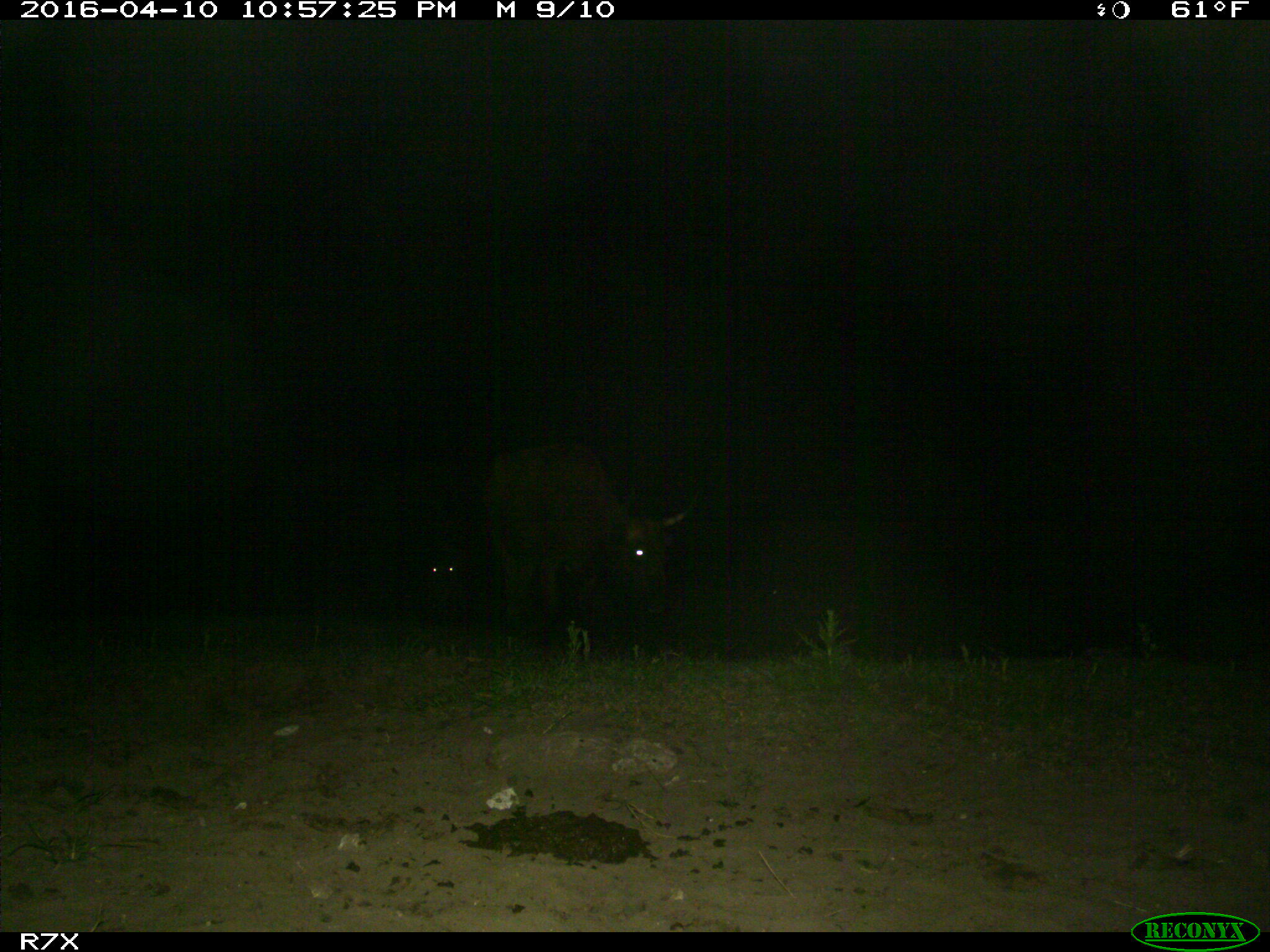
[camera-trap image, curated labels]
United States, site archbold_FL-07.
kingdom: Animalia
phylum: Chordata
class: Mammalia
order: Artiodactyla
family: Bovidae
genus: Bos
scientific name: Bos taurus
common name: domestic cow